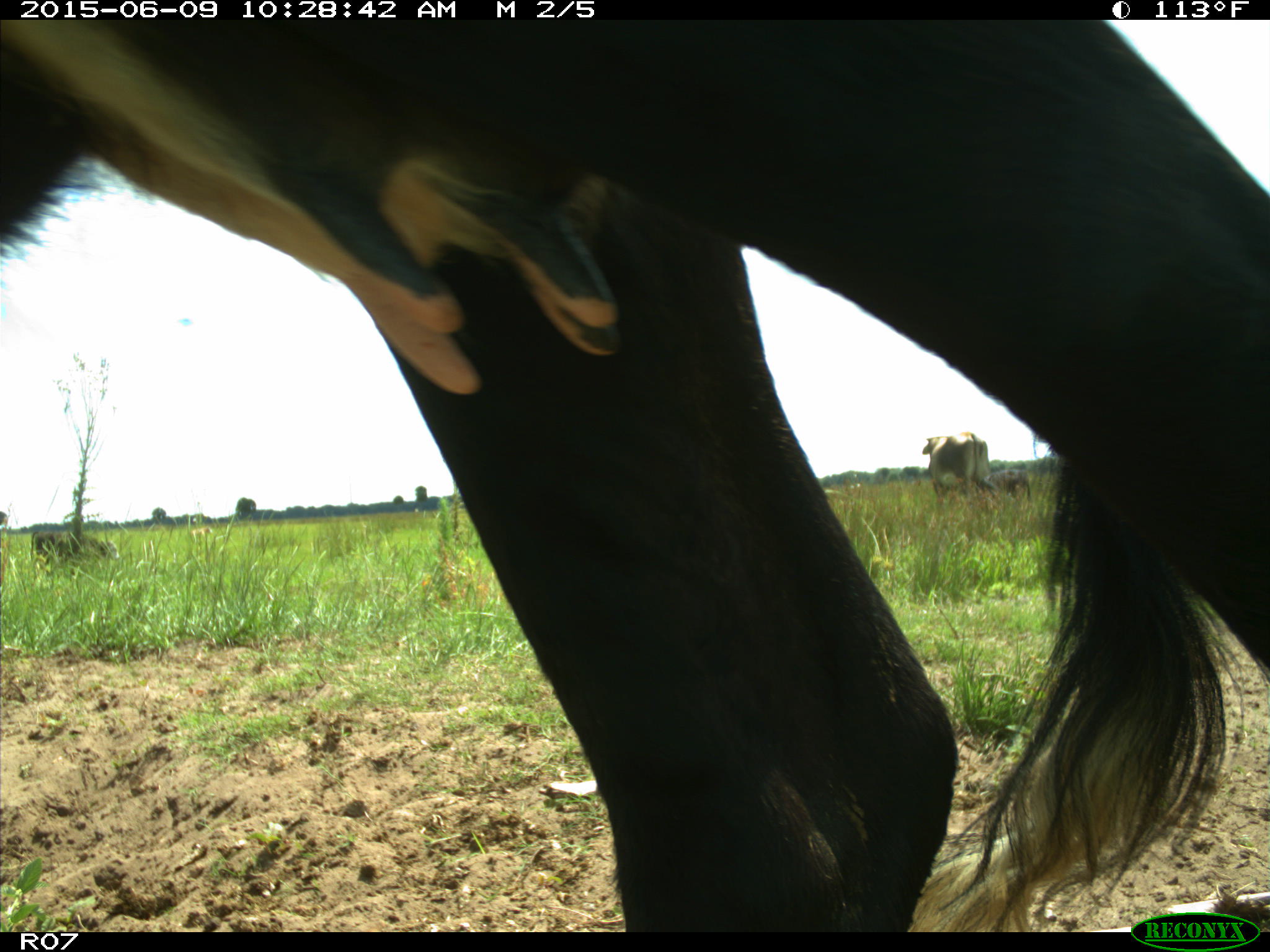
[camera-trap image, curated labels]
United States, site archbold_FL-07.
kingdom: Animalia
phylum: Chordata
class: Mammalia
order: Artiodactyla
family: Bovidae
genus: Bos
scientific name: Bos taurus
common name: domestic cow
Bos taurus (domestic cow).